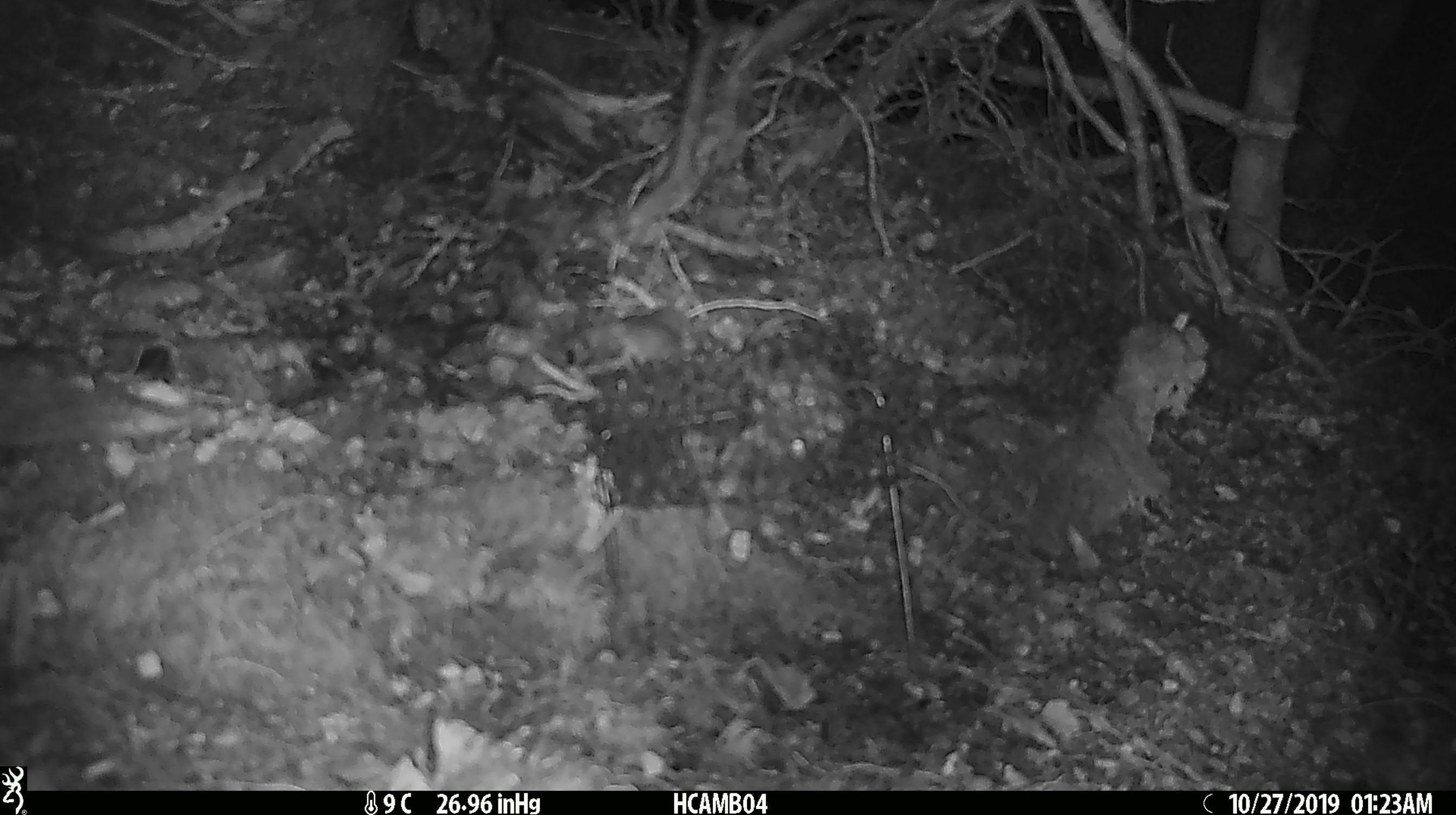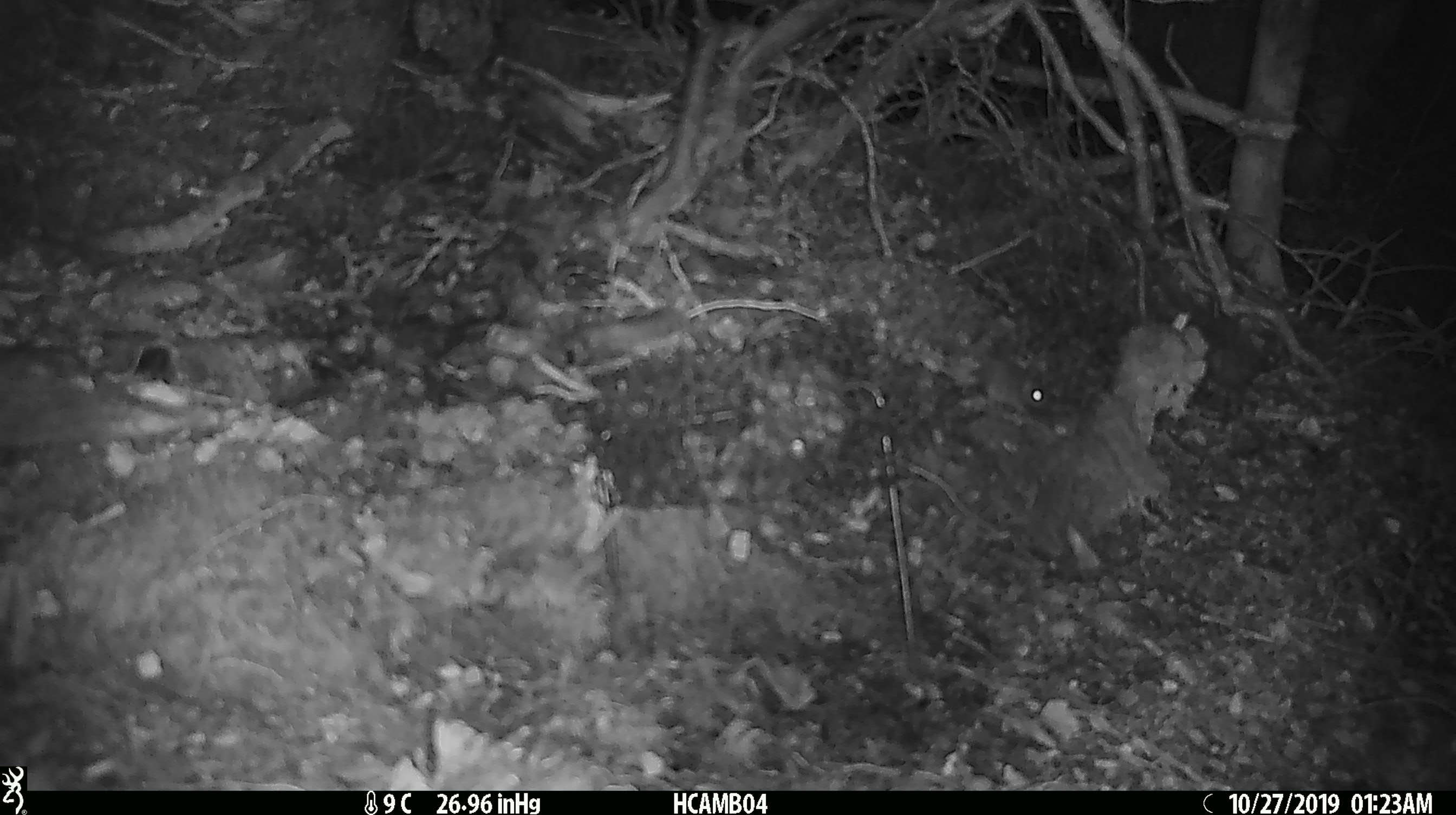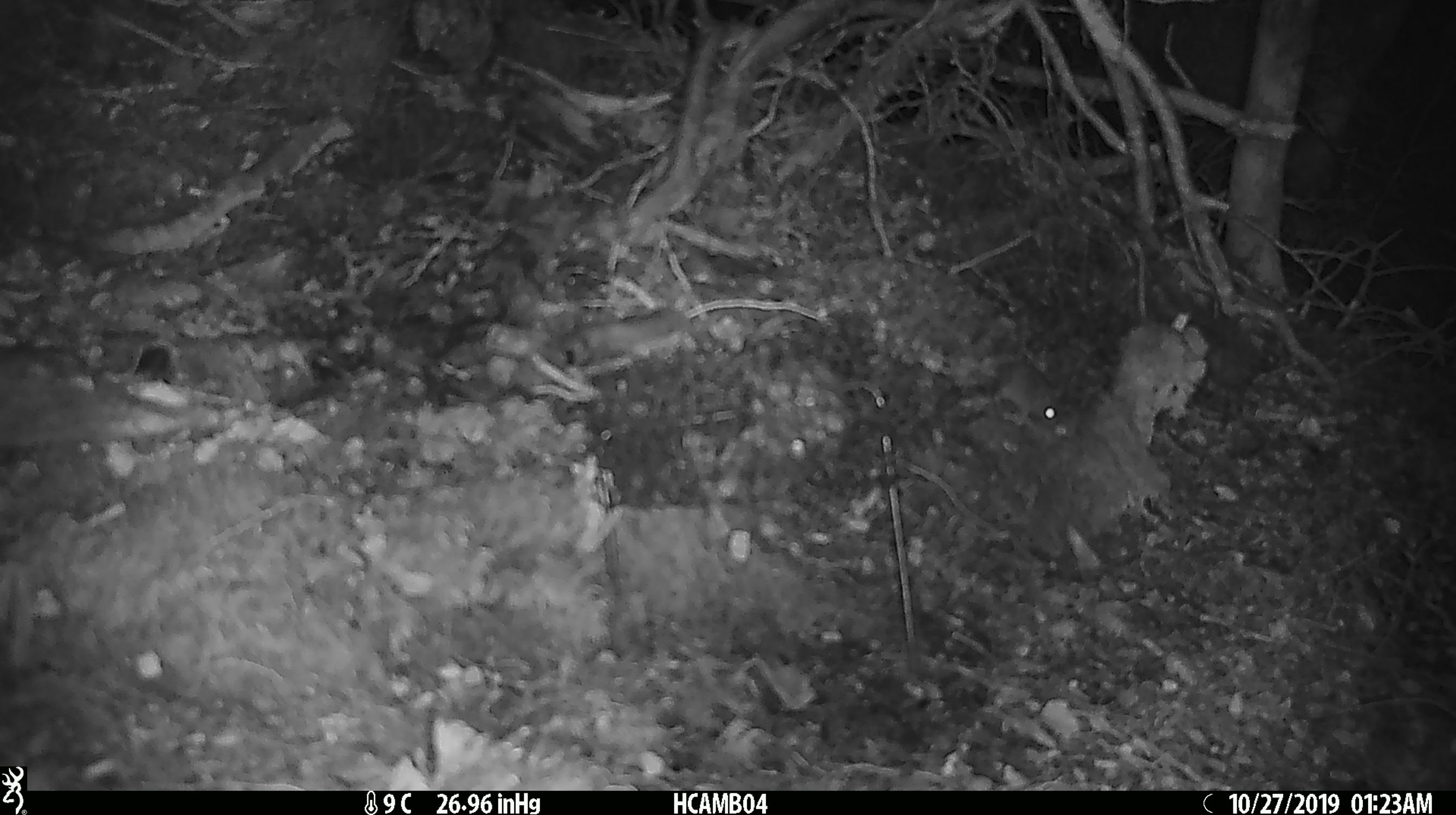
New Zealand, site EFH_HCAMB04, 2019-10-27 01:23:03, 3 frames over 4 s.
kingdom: Animalia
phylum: Chordata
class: Mammalia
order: Rodentia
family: Muridae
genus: Mus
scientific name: Mus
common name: mouse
Mouse (Mus).